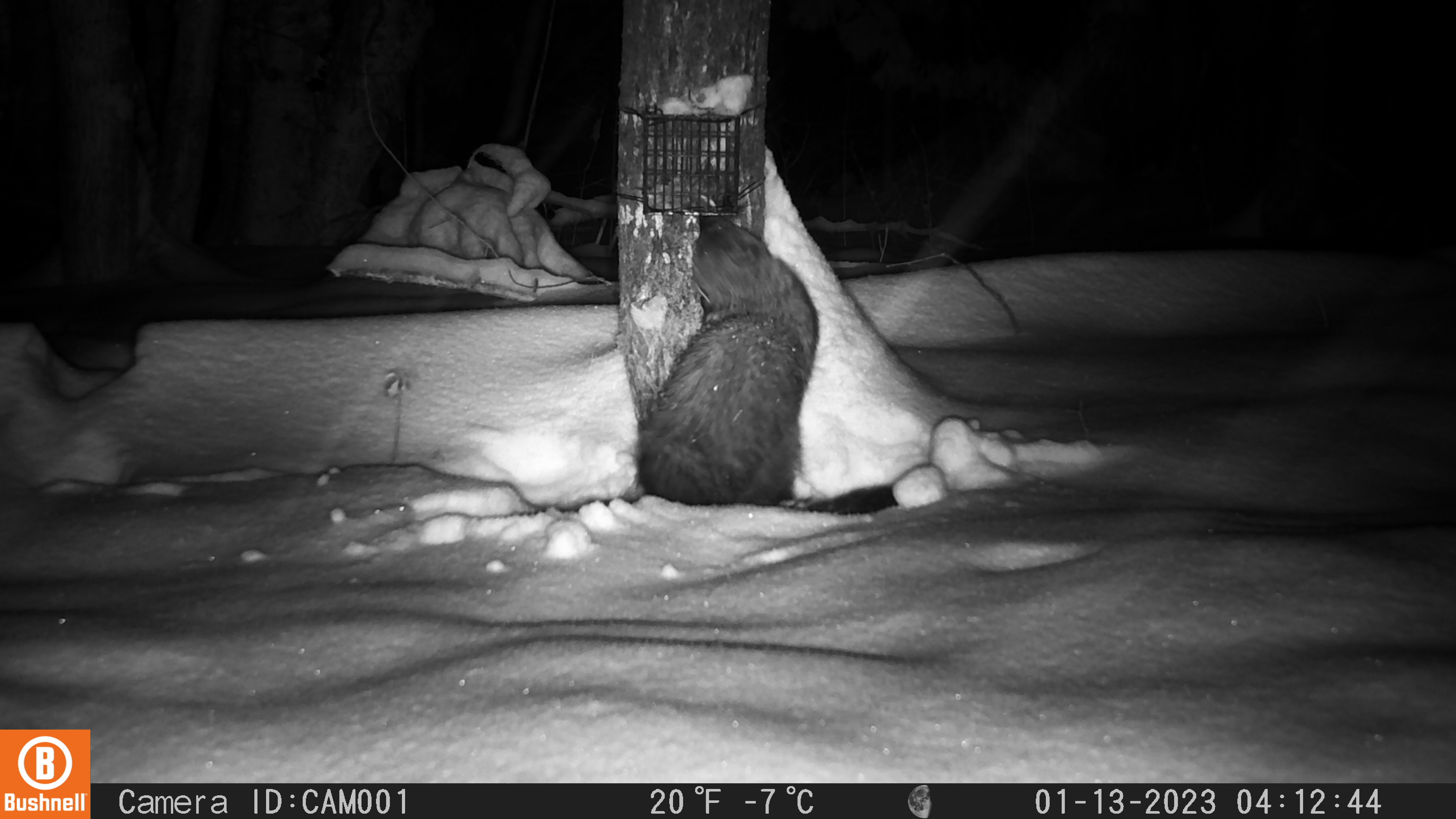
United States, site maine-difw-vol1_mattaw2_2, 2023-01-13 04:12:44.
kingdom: Animalia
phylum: Chordata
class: Mammalia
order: Carnivora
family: Mustelidae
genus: Pekania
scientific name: Pekania pennanti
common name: fisher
Fisher (Pekania pennanti).